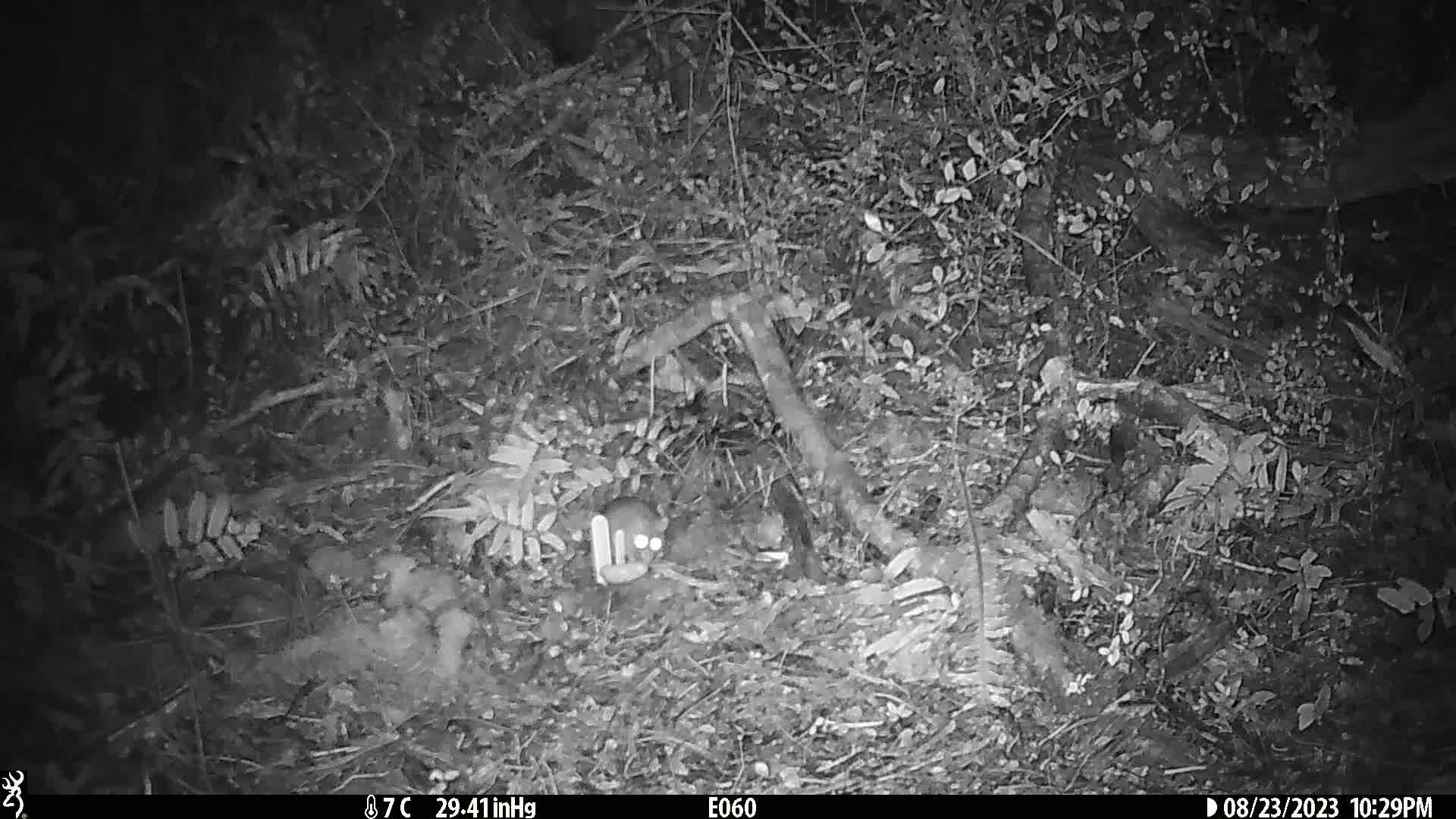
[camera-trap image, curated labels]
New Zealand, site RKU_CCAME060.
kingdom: Animalia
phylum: Chordata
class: Mammalia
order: Rodentia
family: Muridae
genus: Rattus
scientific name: Rattus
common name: rat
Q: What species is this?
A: Rat (Rattus).